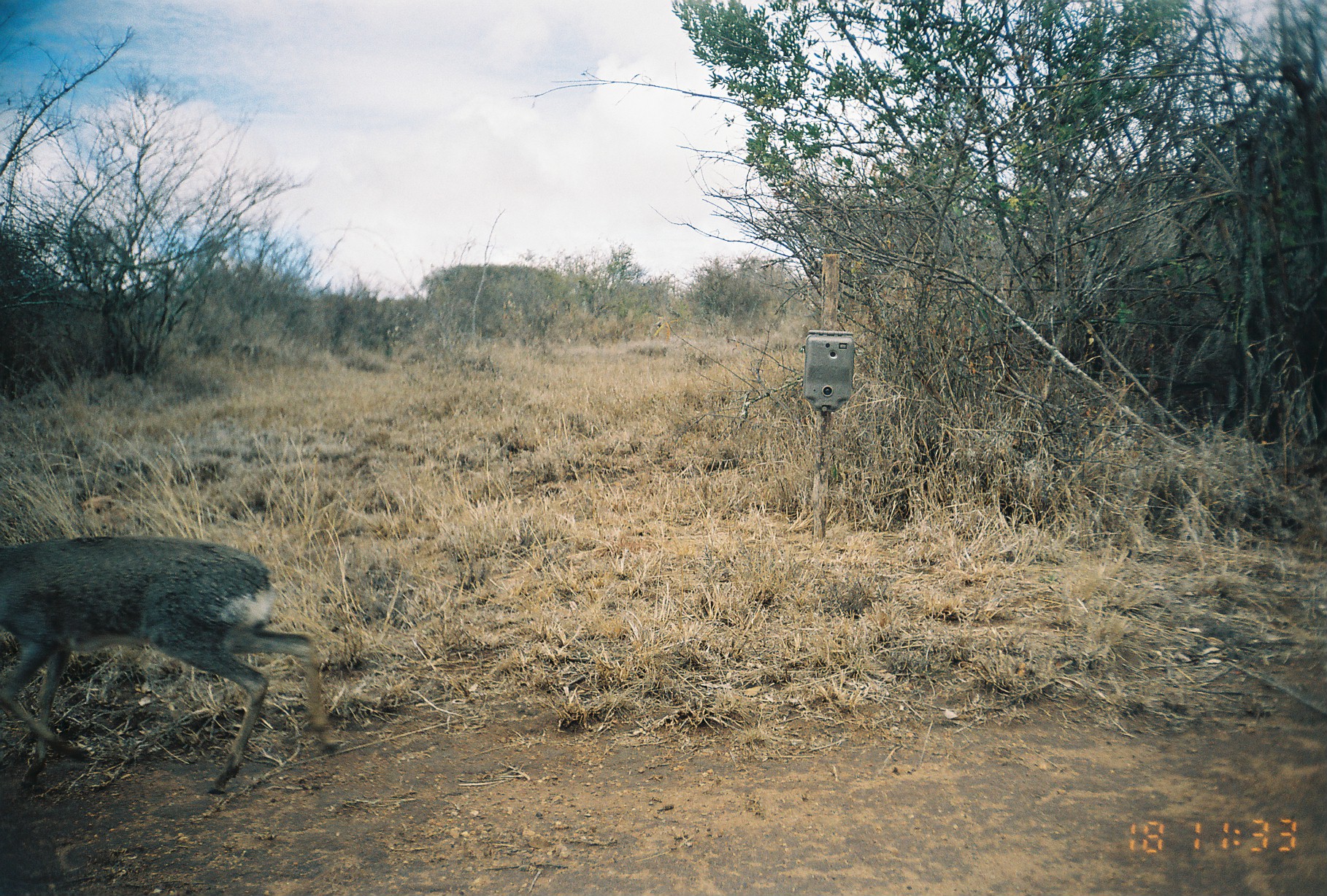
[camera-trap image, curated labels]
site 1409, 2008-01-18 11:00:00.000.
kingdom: Animalia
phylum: Chordata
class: Mammalia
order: Artiodactyla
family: Bovidae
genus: Madoqua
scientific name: Madoqua guentheri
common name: günther's dik-dik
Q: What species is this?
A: Madoqua guentheri (günther's dik-dik).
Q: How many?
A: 1.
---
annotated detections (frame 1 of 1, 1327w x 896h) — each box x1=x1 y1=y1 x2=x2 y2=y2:
madoqua guentheri: x1=1 y1=535 x2=341 y2=794